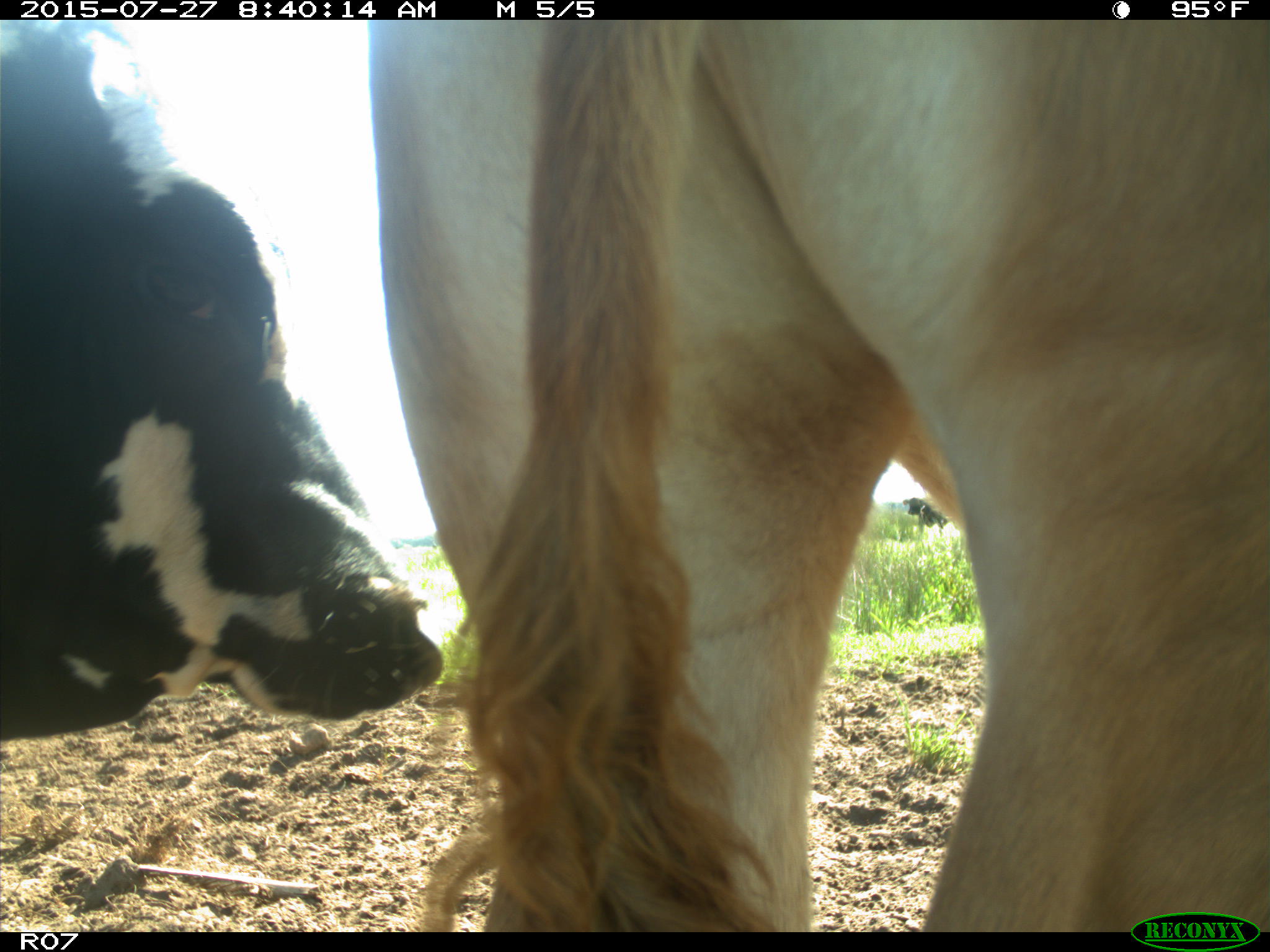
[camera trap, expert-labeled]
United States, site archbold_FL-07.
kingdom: Animalia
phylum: Chordata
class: Mammalia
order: Artiodactyla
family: Bovidae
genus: Bos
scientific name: Bos taurus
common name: domestic cow